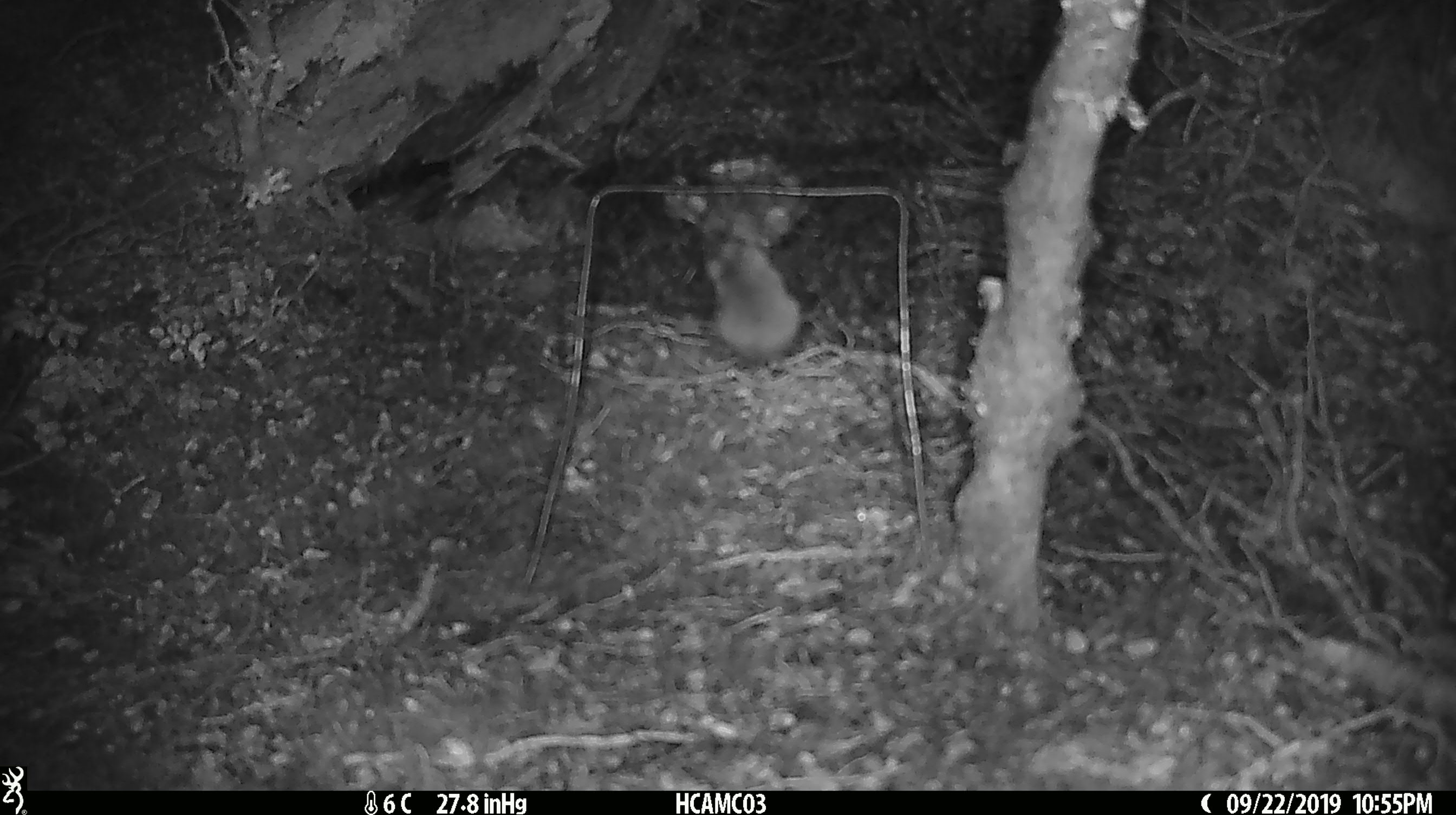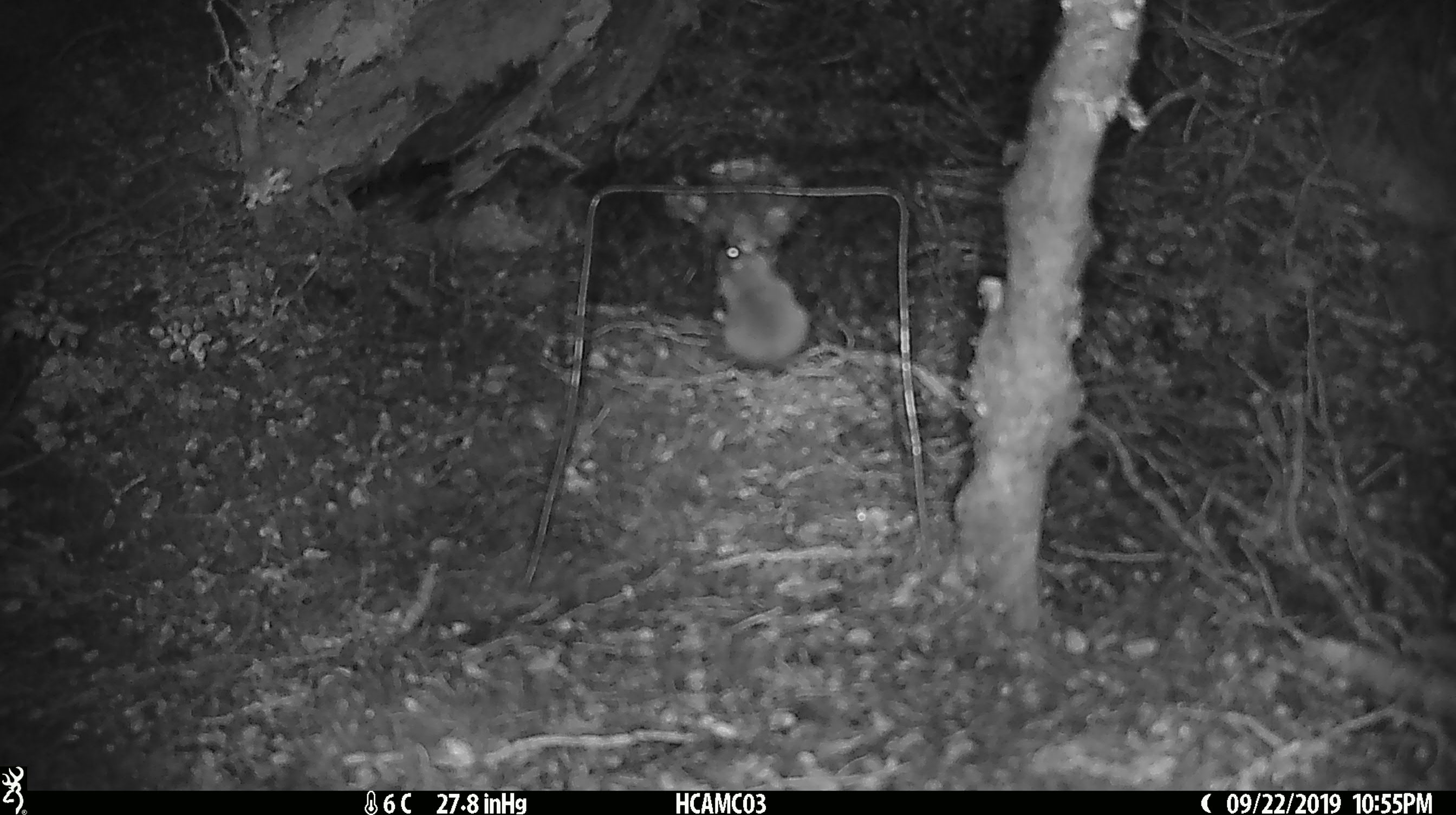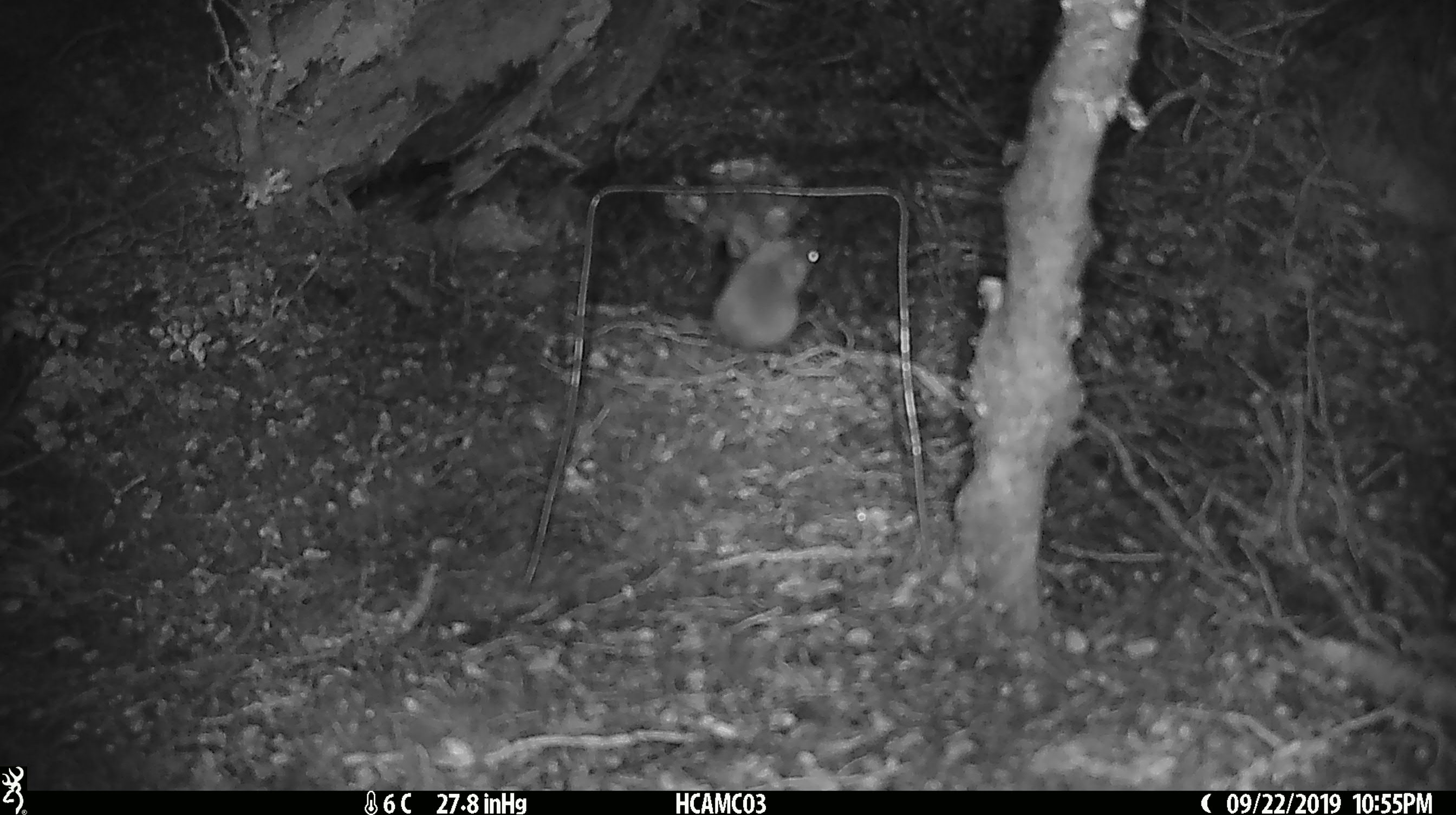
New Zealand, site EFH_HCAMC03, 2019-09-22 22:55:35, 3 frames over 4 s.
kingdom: Animalia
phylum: Chordata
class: Mammalia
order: Rodentia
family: Muridae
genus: Mus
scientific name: Mus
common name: mouse